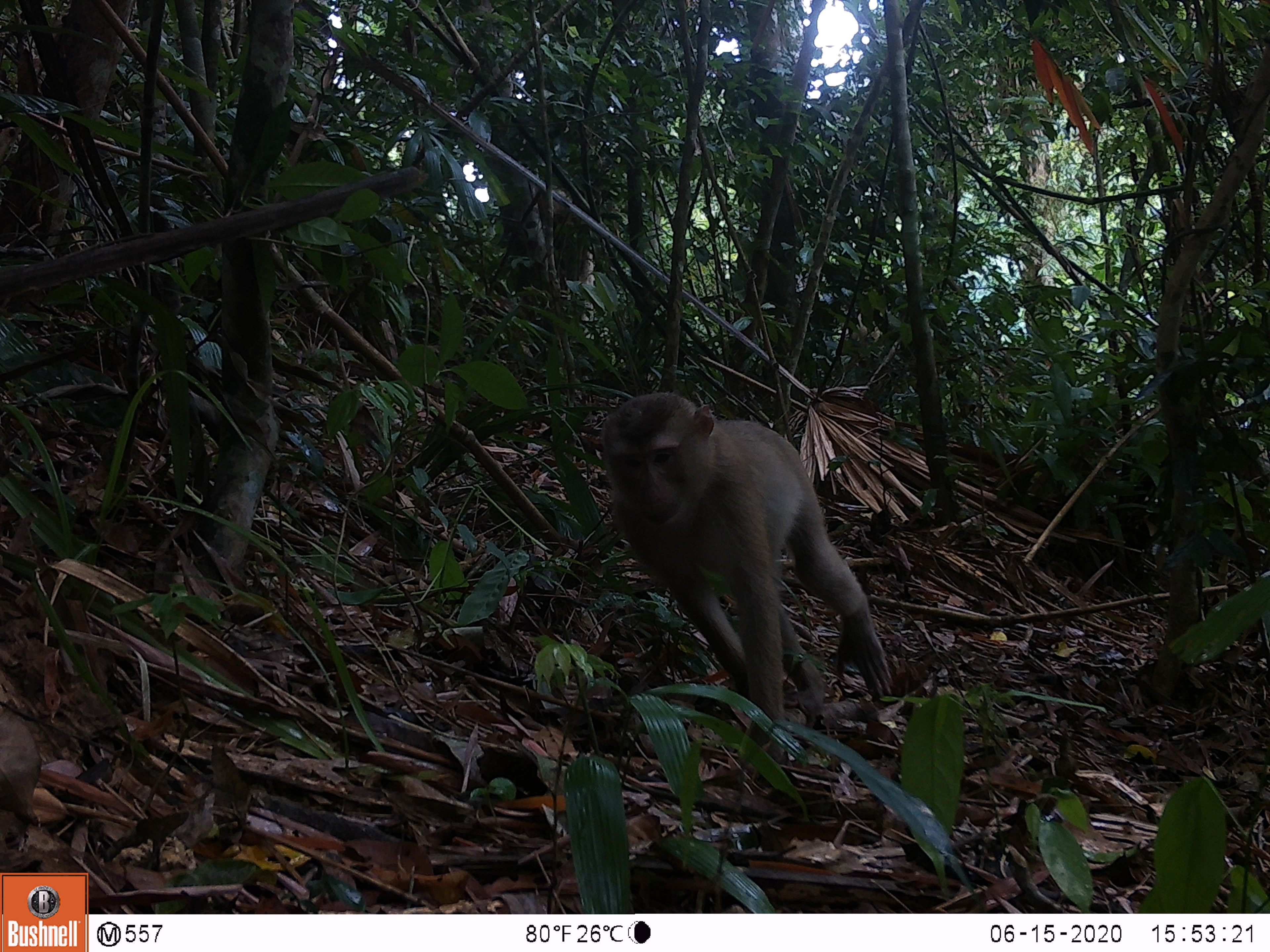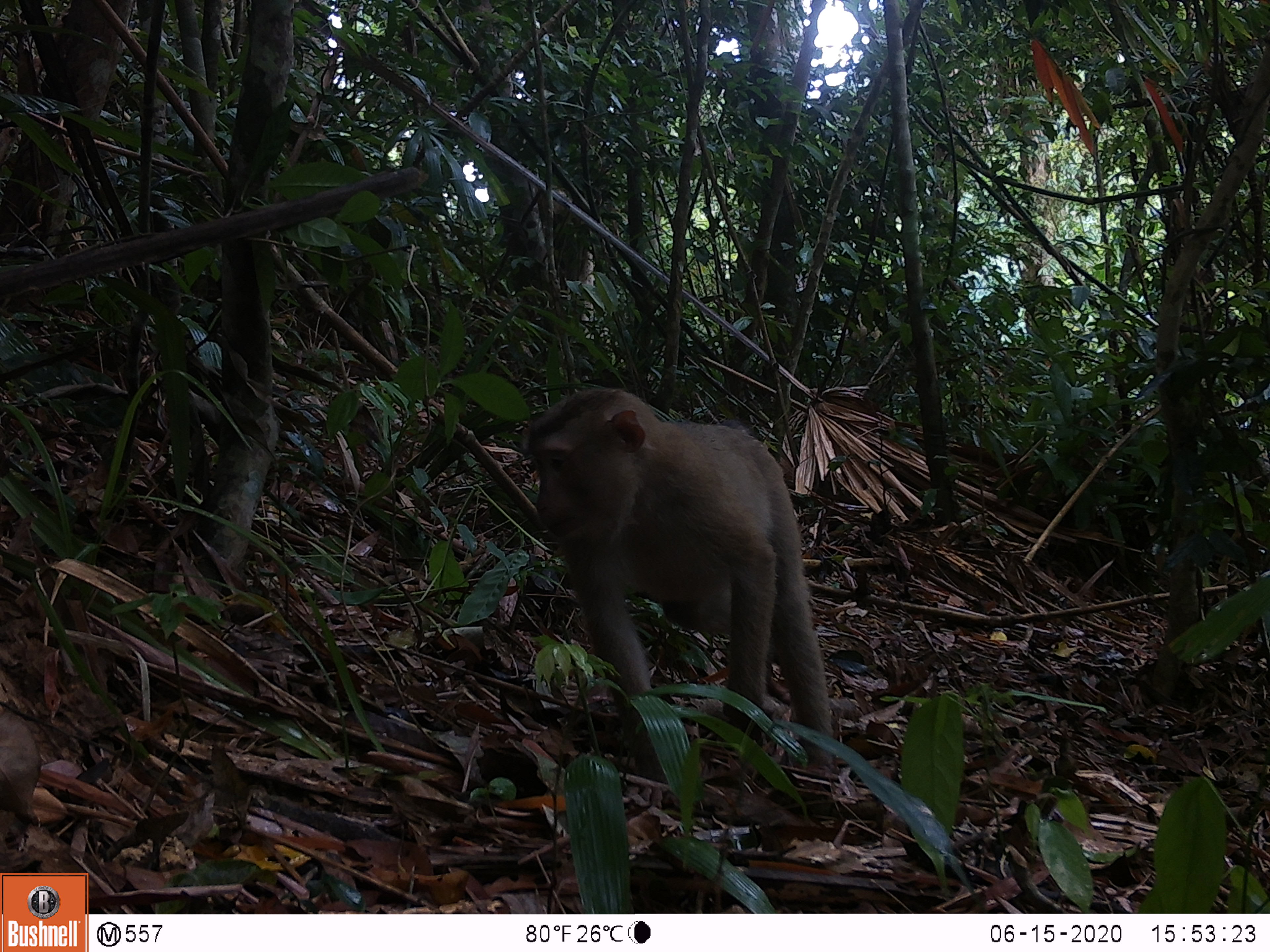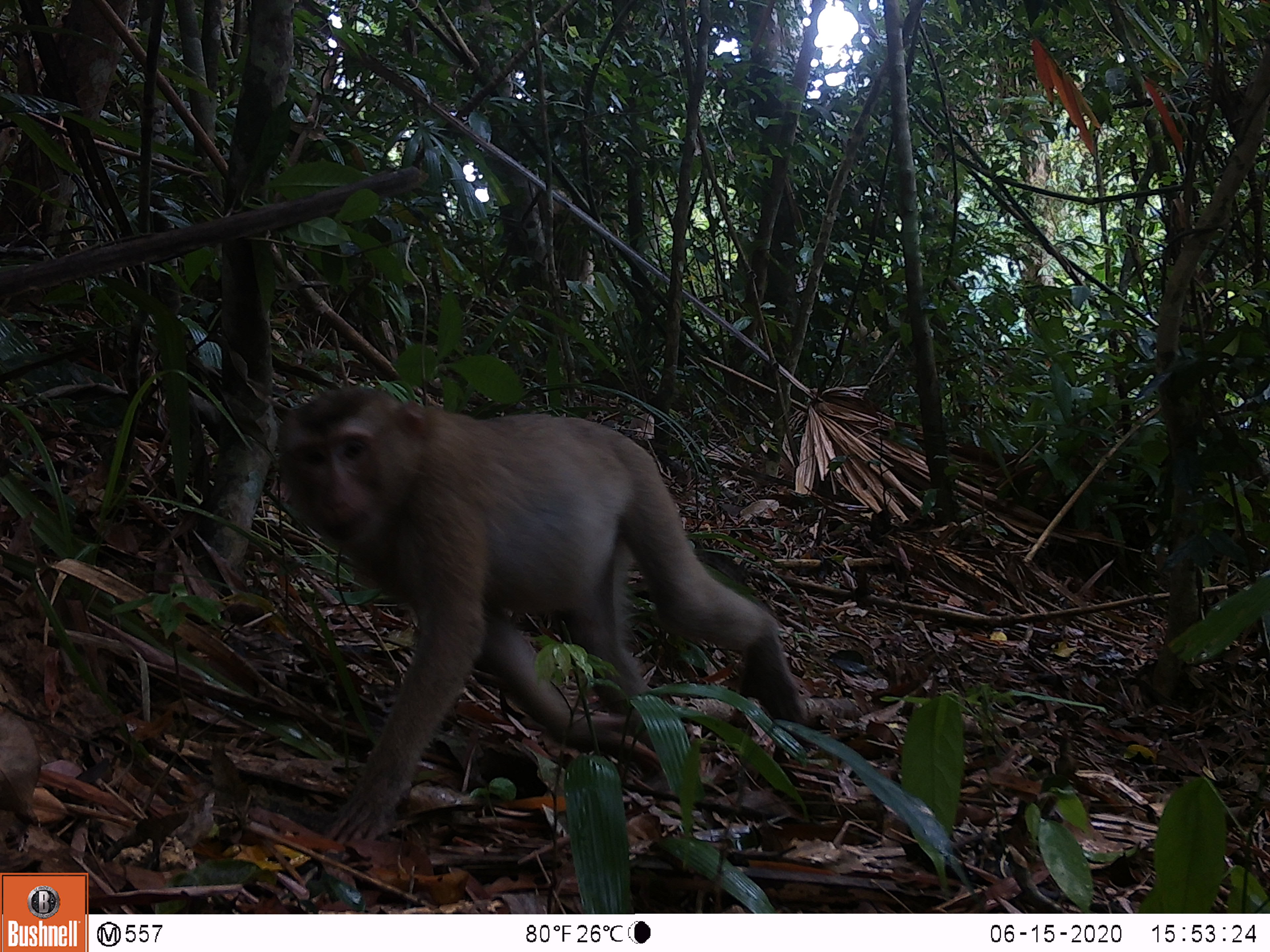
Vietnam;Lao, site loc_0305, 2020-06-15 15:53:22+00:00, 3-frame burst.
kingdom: Animalia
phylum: Chordata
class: Mammalia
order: Primates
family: Cercopithecidae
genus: Macaca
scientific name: Macaca nemestrina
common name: pig-tailed macaque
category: pig tailed macaque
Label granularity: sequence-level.